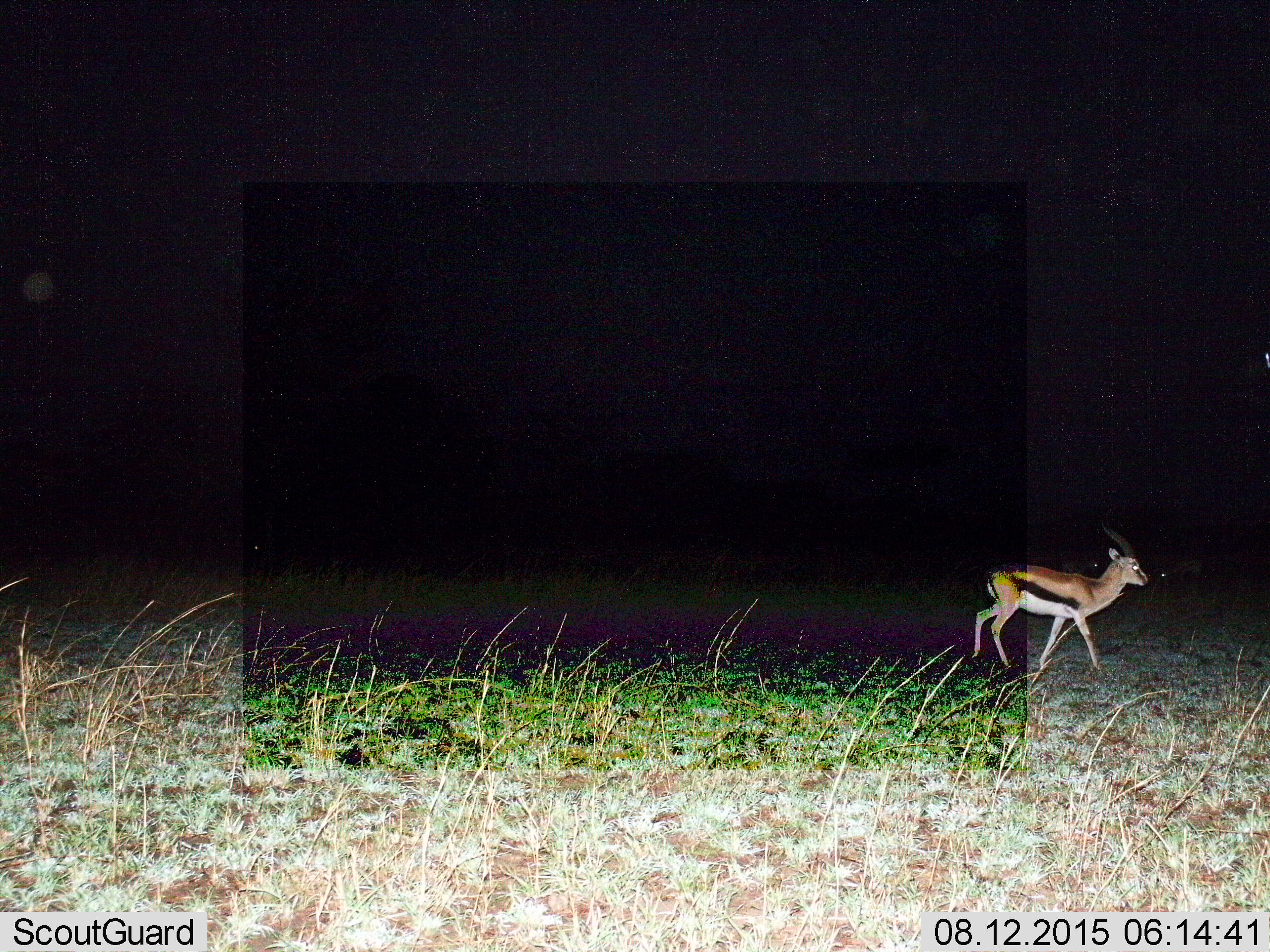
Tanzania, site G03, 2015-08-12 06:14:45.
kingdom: Animalia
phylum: Chordata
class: Mammalia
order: Artiodactyla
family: Bovidae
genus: Eudorcas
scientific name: Eudorcas thomsonii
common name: thomson's gazelle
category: gazellethomsons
Gazellethomsons (thomson's gazelle) (Eudorcas thomsonii), count 1. Behavior (volunteer vote fractions): standing 35%, resting 0%, moving 88%, interacting 0%. Young present (vote fraction): 0%. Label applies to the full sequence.